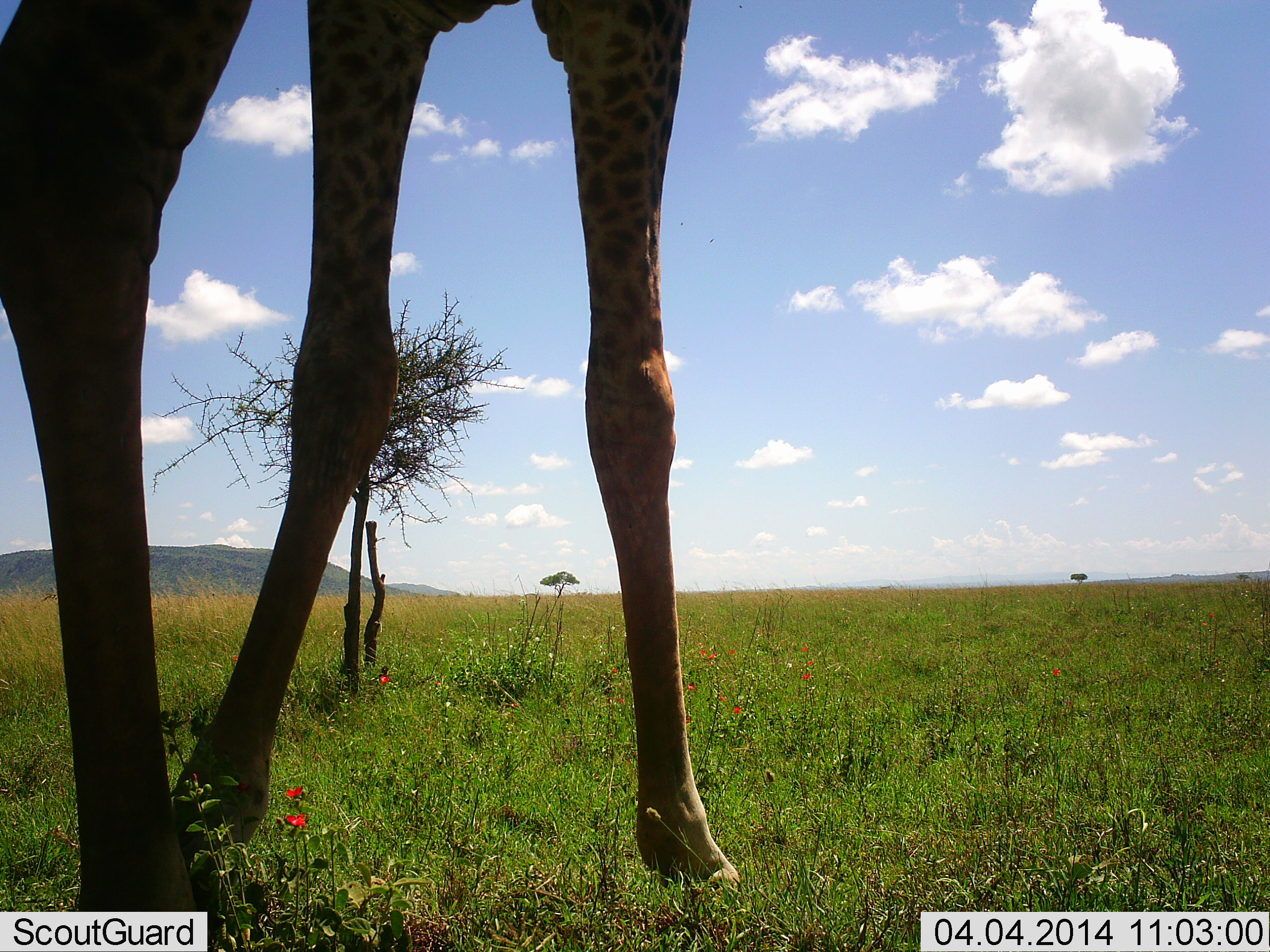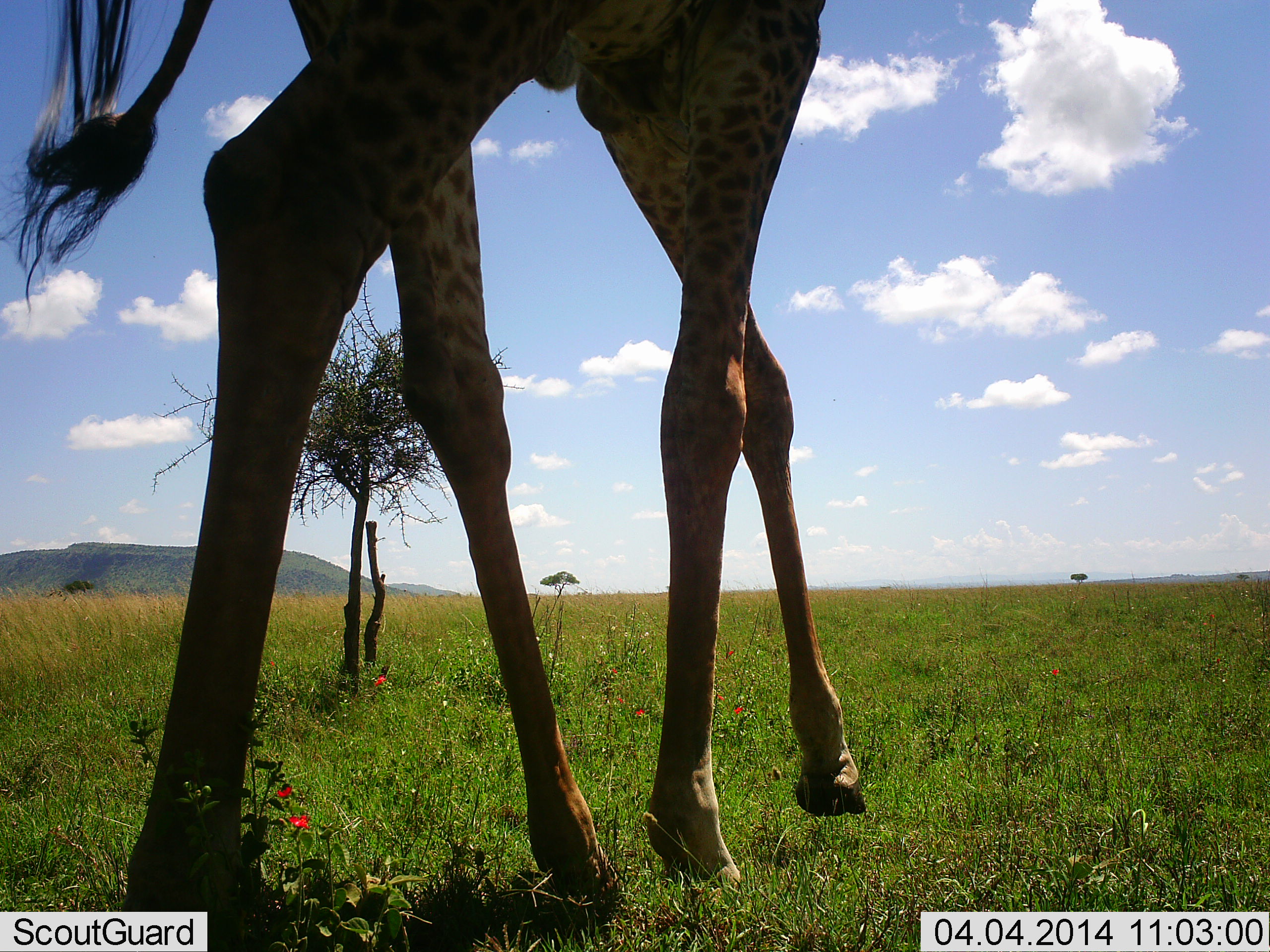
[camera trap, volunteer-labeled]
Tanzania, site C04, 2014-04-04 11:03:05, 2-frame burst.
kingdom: Animalia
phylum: Chordata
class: Mammalia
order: Artiodactyla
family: Giraffidae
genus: Giraffa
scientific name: Giraffa camelopardalis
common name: giraffe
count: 1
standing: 0%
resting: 0%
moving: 100%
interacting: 0%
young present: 0%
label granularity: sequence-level